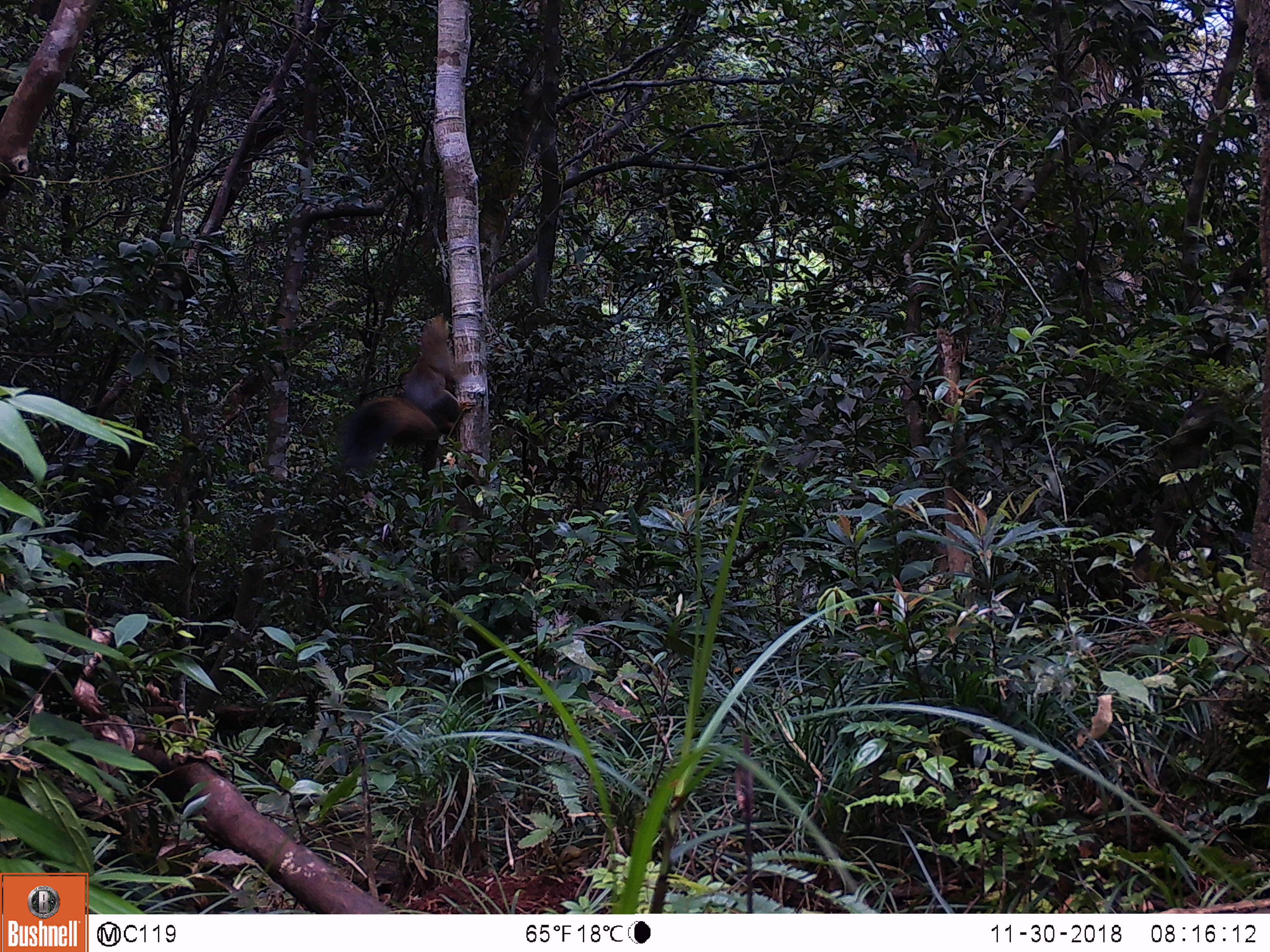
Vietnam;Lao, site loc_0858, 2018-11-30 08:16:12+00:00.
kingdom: Animalia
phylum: Chordata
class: Mammalia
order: Rodentia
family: Sciuridae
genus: Sciurus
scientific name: Sciurus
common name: squirrel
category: unidentified squirrel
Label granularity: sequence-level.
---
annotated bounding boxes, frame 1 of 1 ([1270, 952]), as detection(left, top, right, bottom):
unidentified squirrel: detection(335, 312, 477, 476)